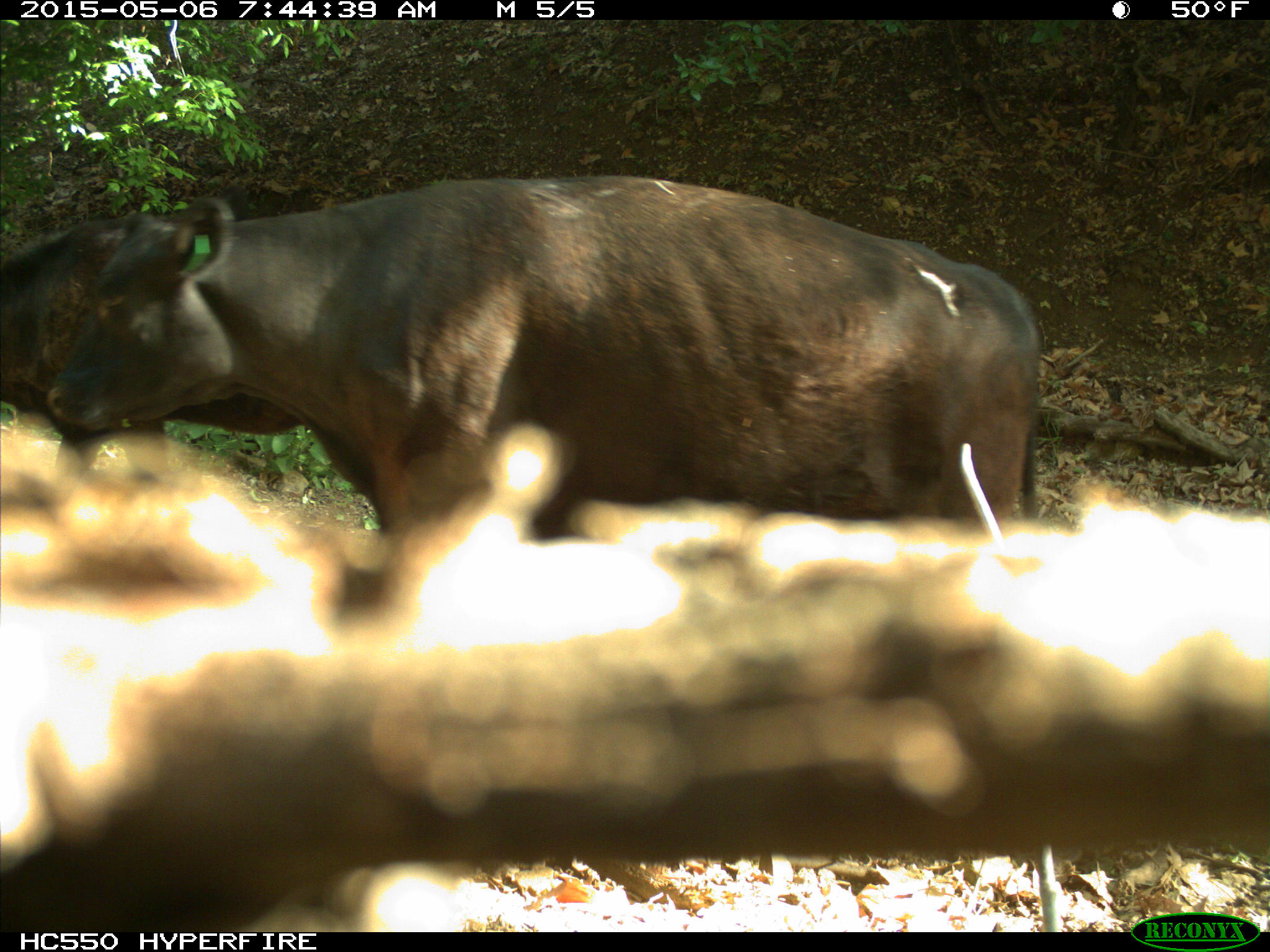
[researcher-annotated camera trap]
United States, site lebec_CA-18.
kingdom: Animalia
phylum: Chordata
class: Mammalia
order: Artiodactyla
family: Bovidae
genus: Bos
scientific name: Bos taurus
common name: domestic cow